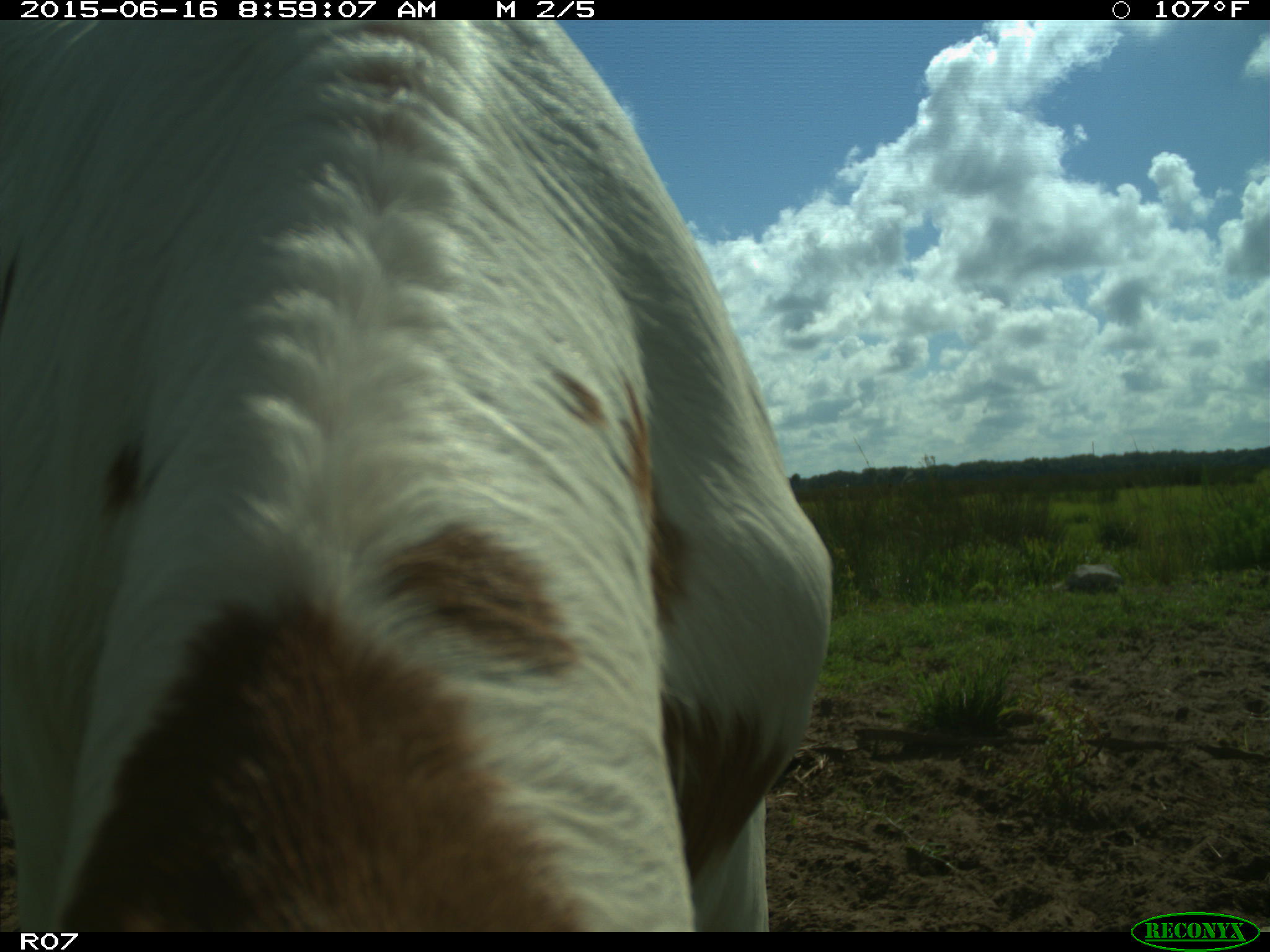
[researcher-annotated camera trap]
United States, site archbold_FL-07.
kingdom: Animalia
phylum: Chordata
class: Mammalia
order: Artiodactyla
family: Bovidae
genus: Bos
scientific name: Bos taurus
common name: domestic cow